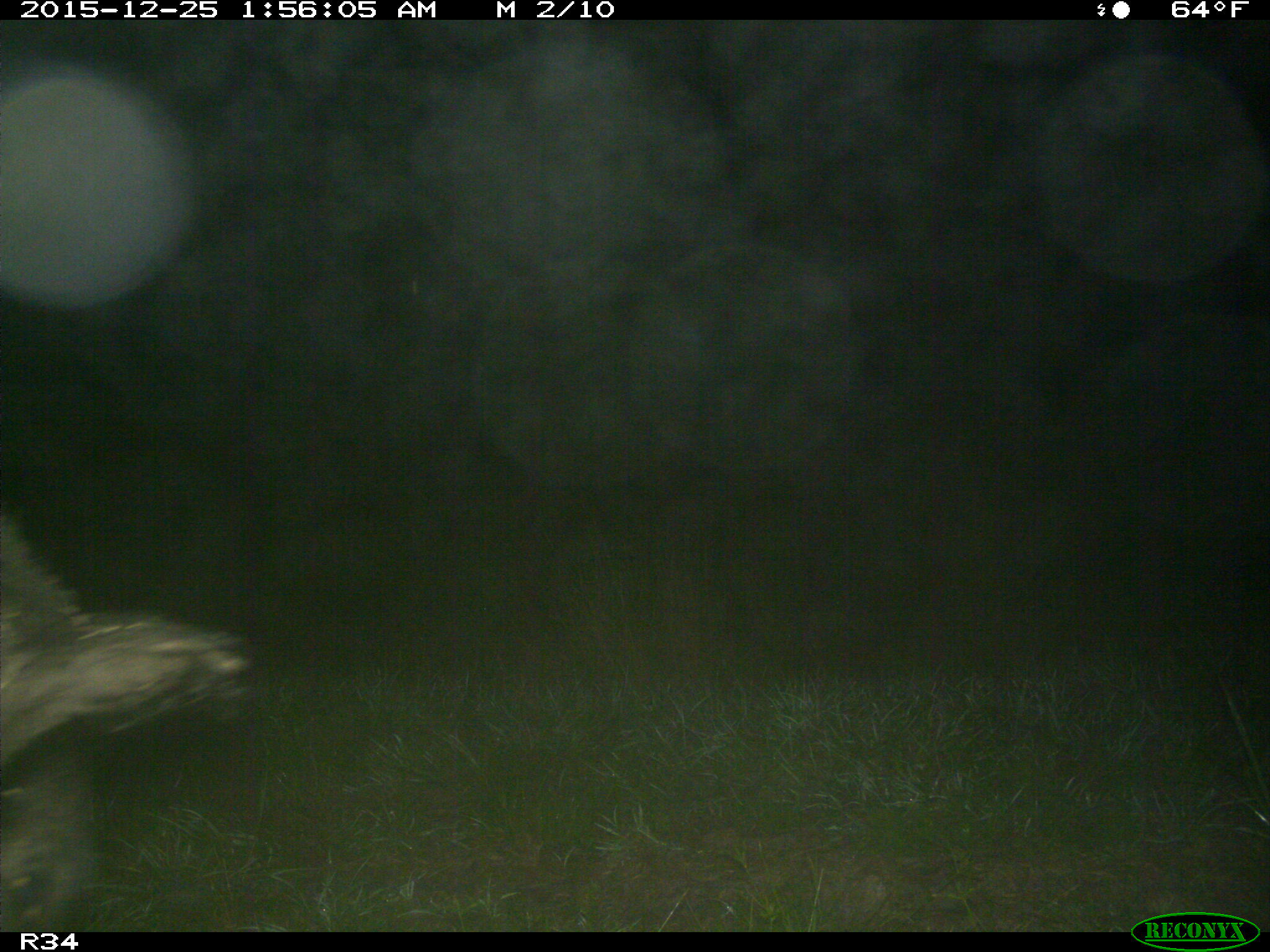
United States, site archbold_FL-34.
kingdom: Animalia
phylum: Chordata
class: Mammalia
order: Artiodactyla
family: Suidae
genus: Sus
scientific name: Sus scrofa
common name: wild boar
Sus scrofa (wild boar).